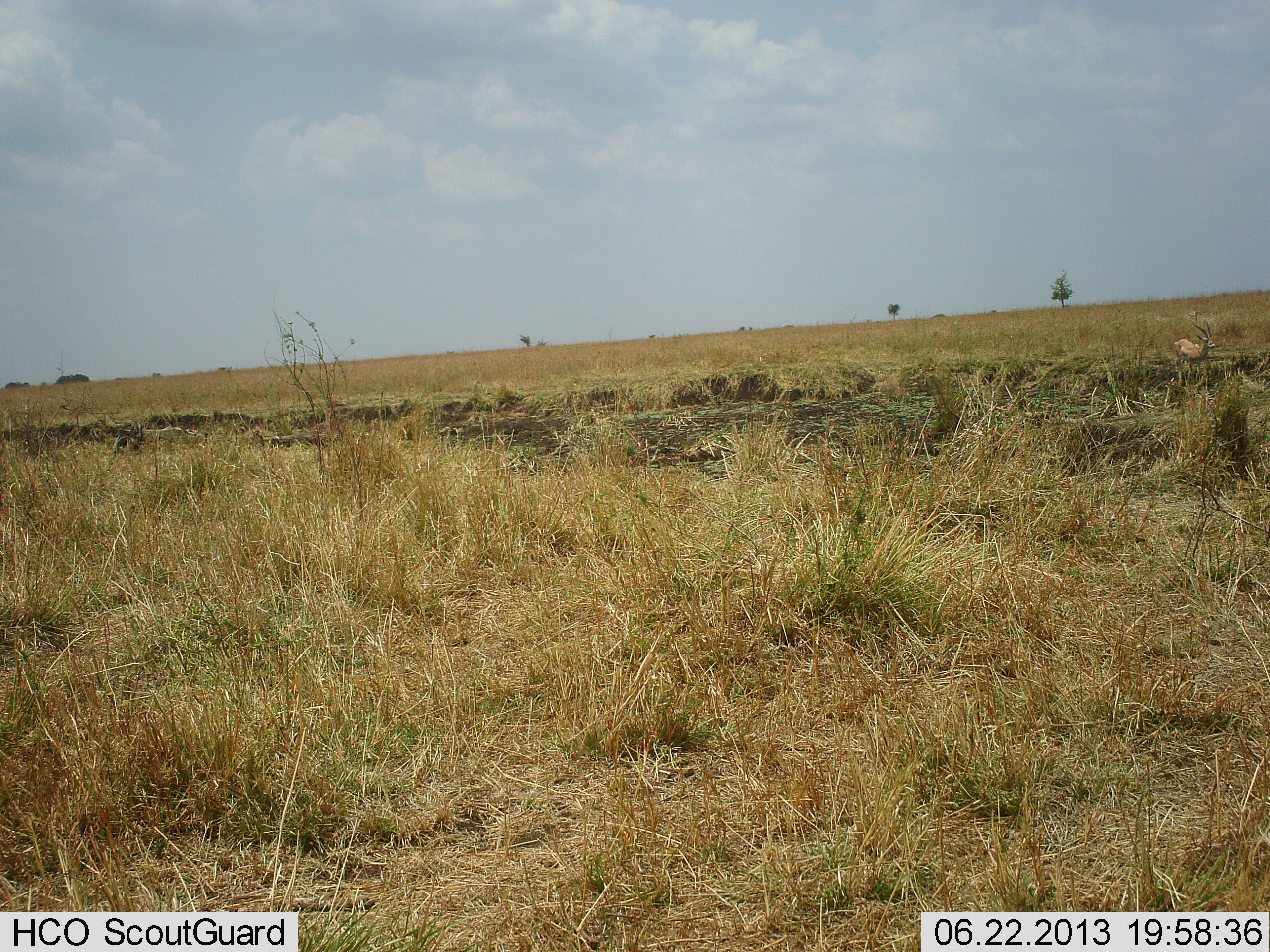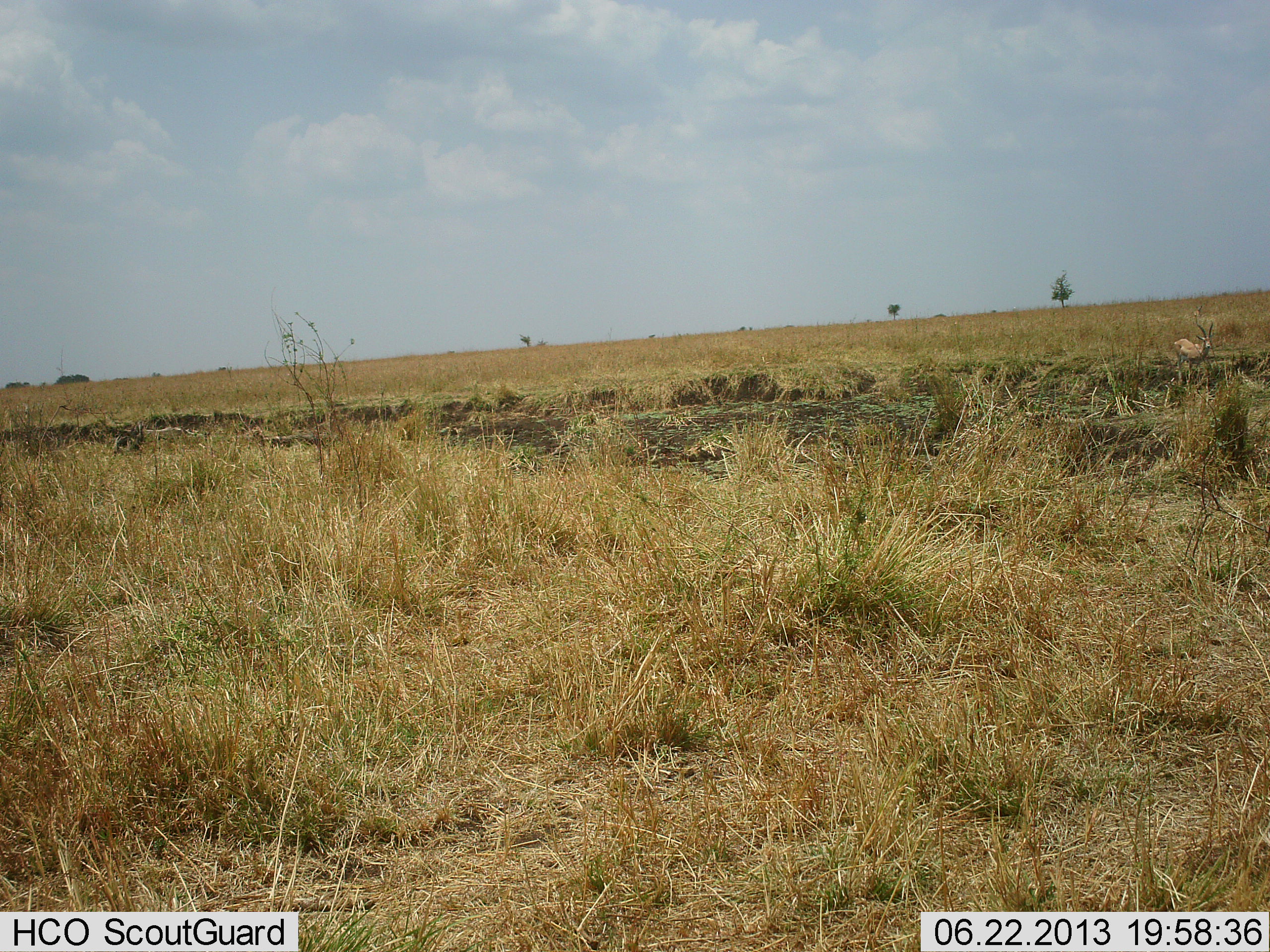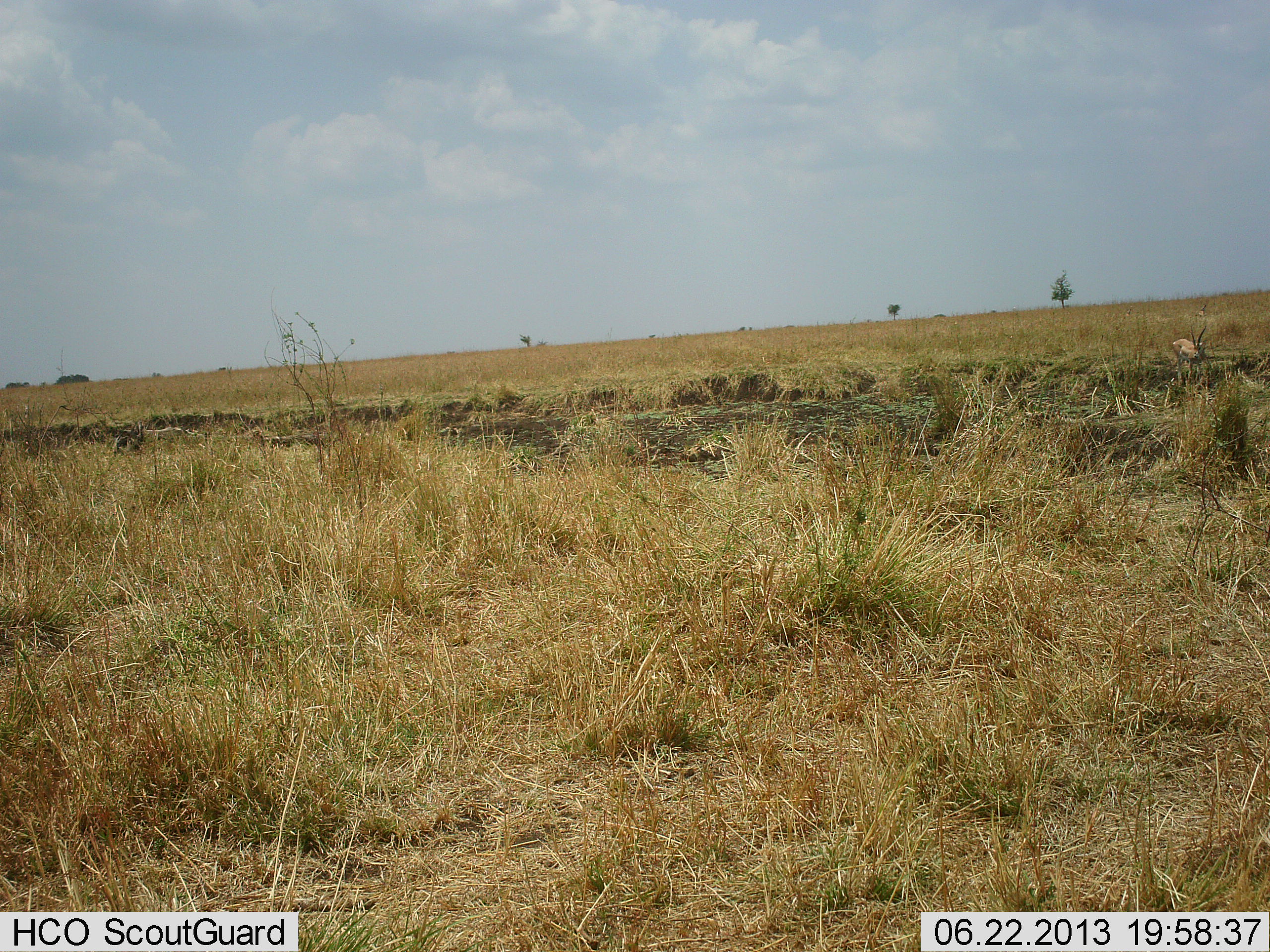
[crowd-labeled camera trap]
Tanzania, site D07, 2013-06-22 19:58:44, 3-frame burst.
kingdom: Animalia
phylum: Chordata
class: Mammalia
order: Artiodactyla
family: Bovidae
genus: Nanger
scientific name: Nanger granti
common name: grant's gazelle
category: gazellegrants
Gazellegrants (grant's gazelle) (Nanger granti), count 1. Behavior (volunteer vote fractions): standing 89%, resting 0%, moving 17%, interacting 0%. Young present (vote fraction): 0%. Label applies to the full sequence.